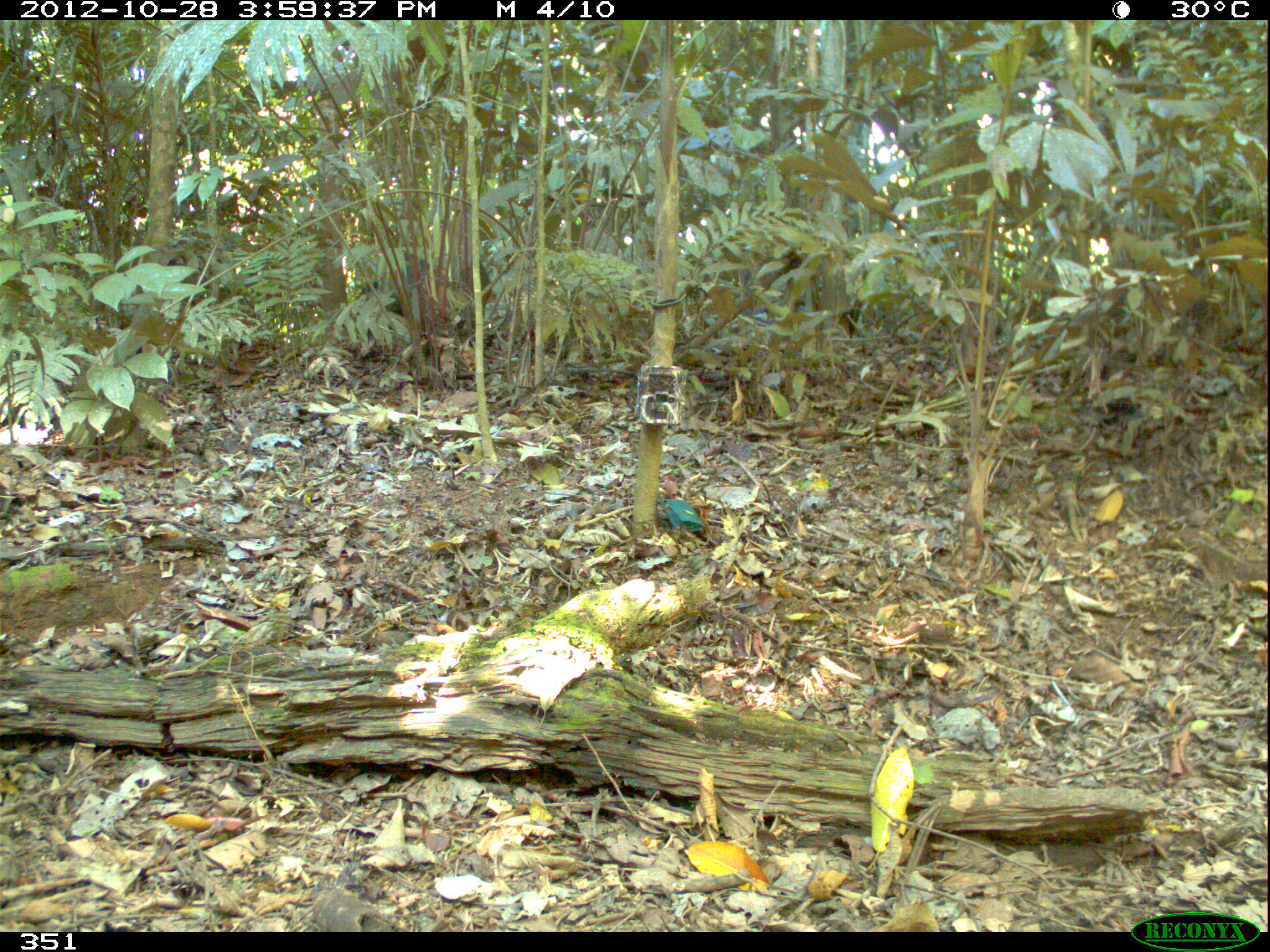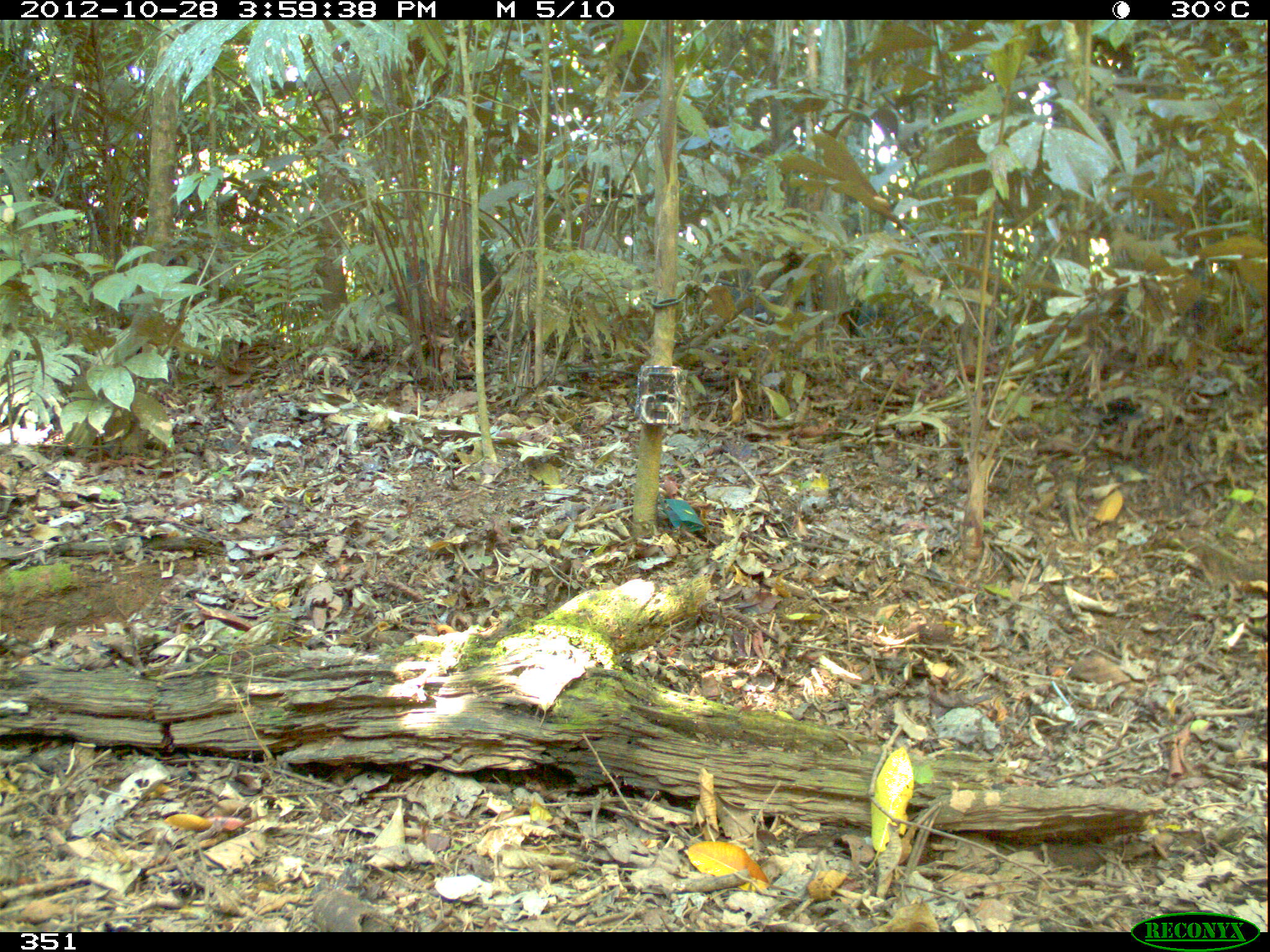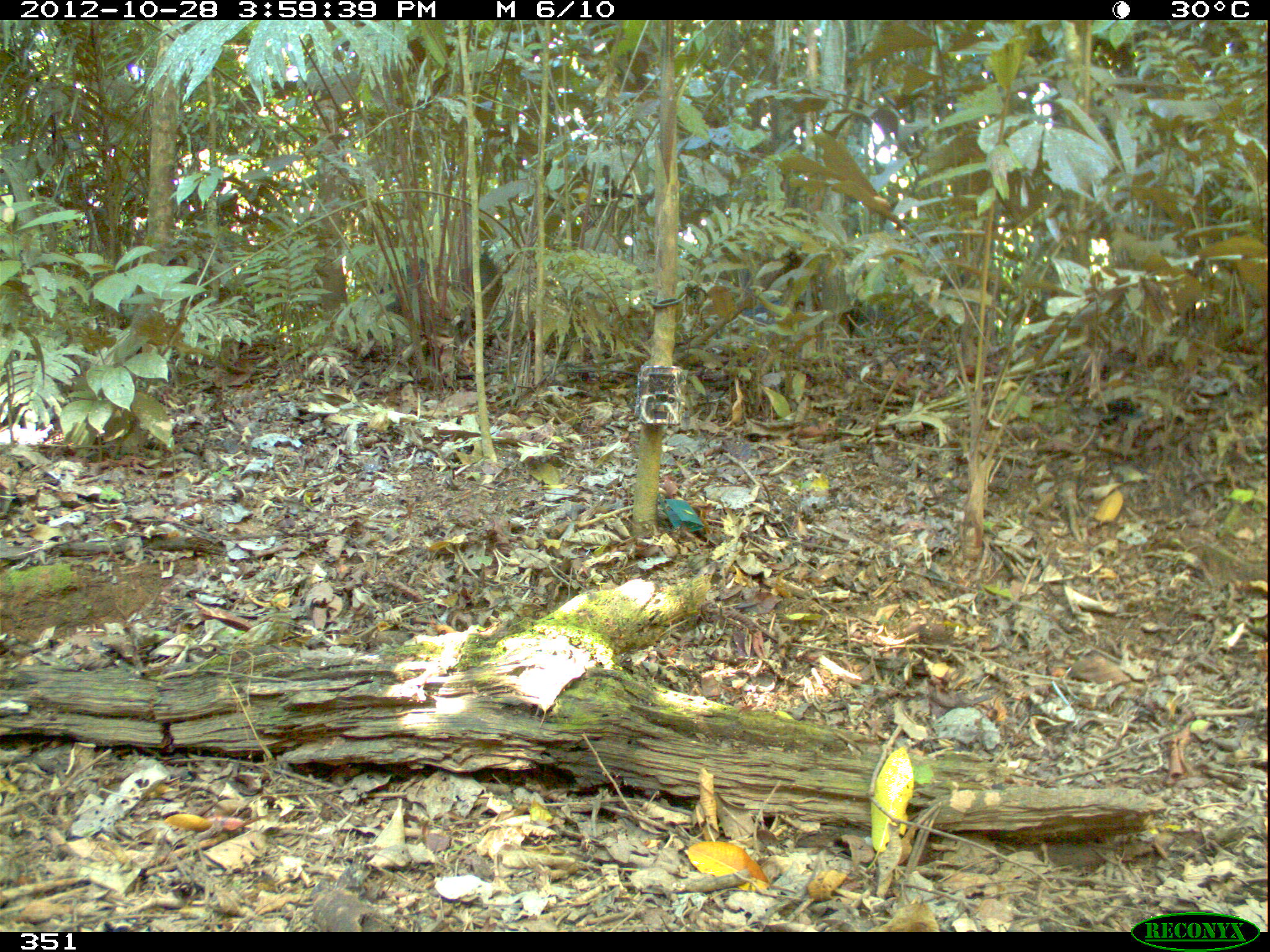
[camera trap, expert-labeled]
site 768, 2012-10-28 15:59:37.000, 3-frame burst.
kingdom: Animalia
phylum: Chordata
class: Mammalia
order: Artiodactyla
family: Tayassuidae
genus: Tayassu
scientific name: Tayassu pecari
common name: white-lipped peccary